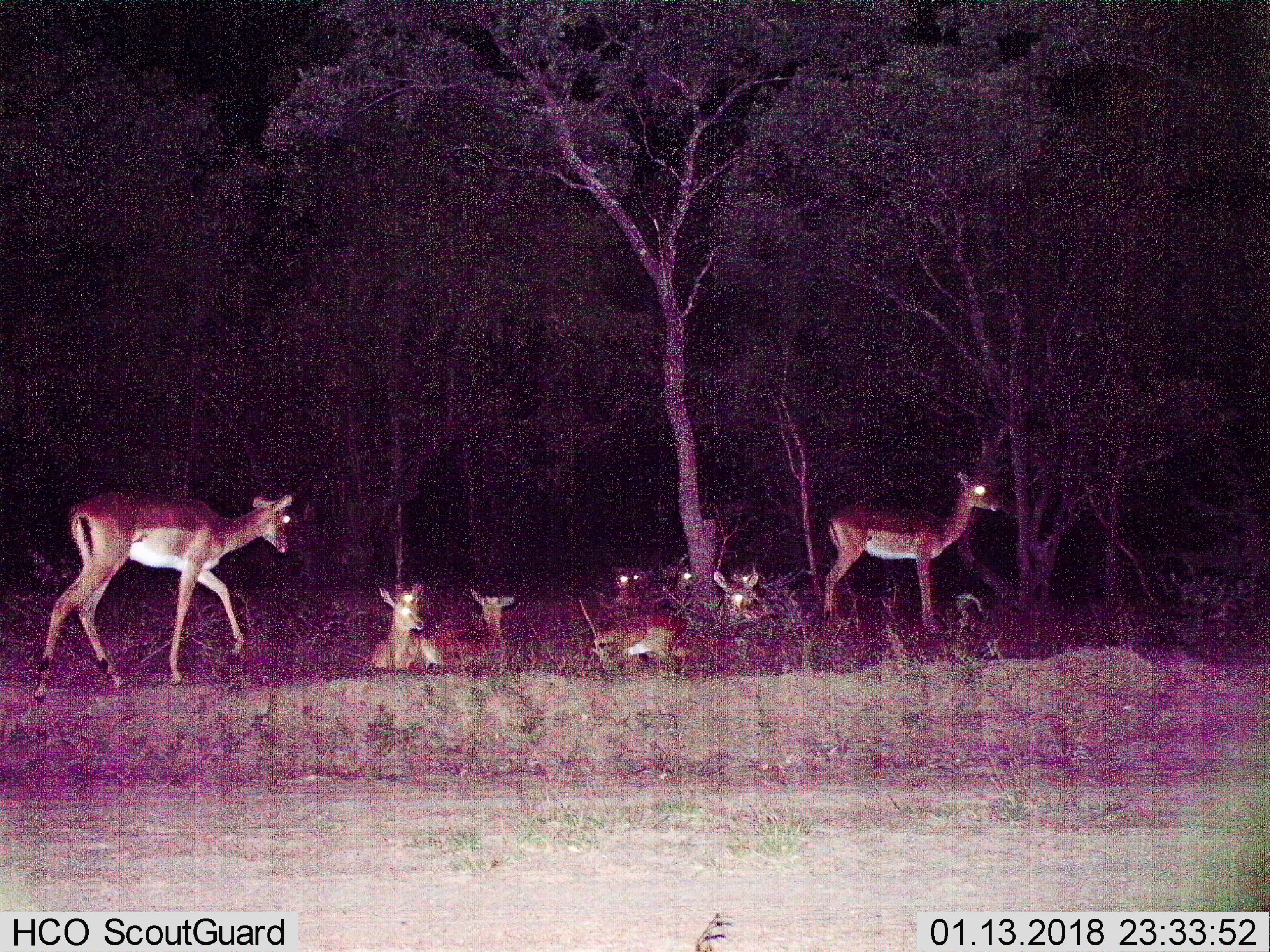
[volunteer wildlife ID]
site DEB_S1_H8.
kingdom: Animalia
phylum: Chordata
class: Mammalia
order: Artiodactyla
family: Bovidae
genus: Aepyceros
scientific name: Aepyceros melampus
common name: impala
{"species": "impala (Aepyceros melampus)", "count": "8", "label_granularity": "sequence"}